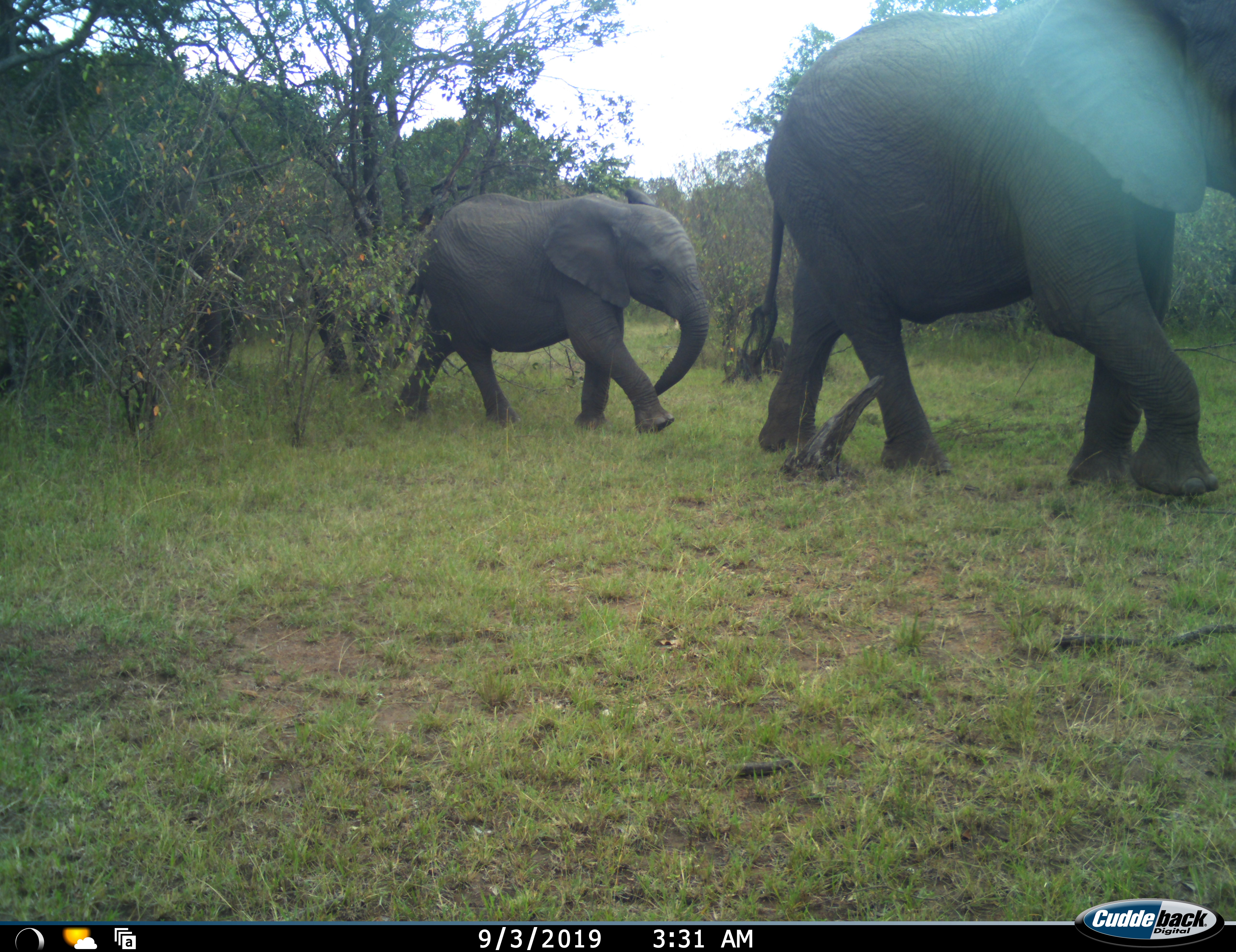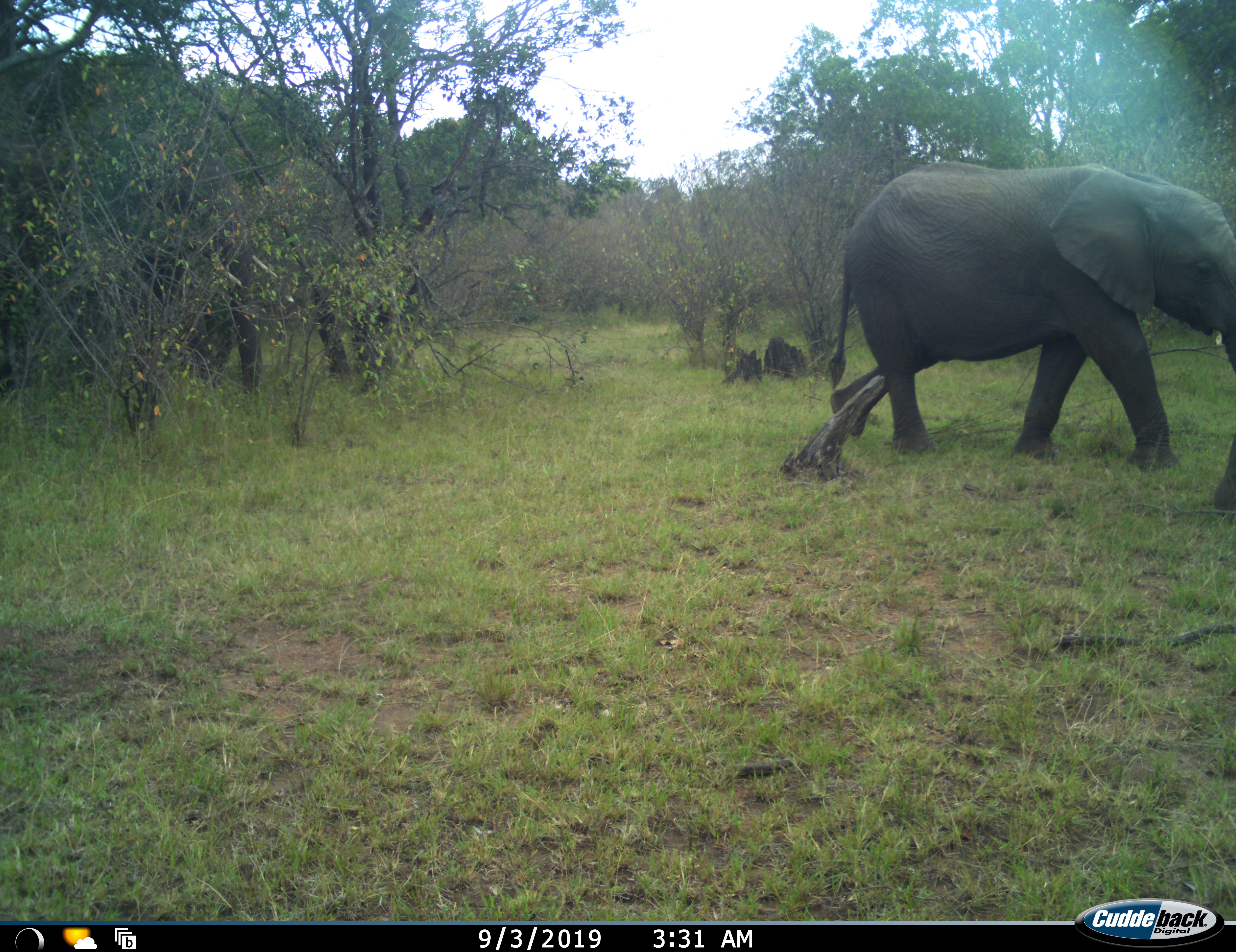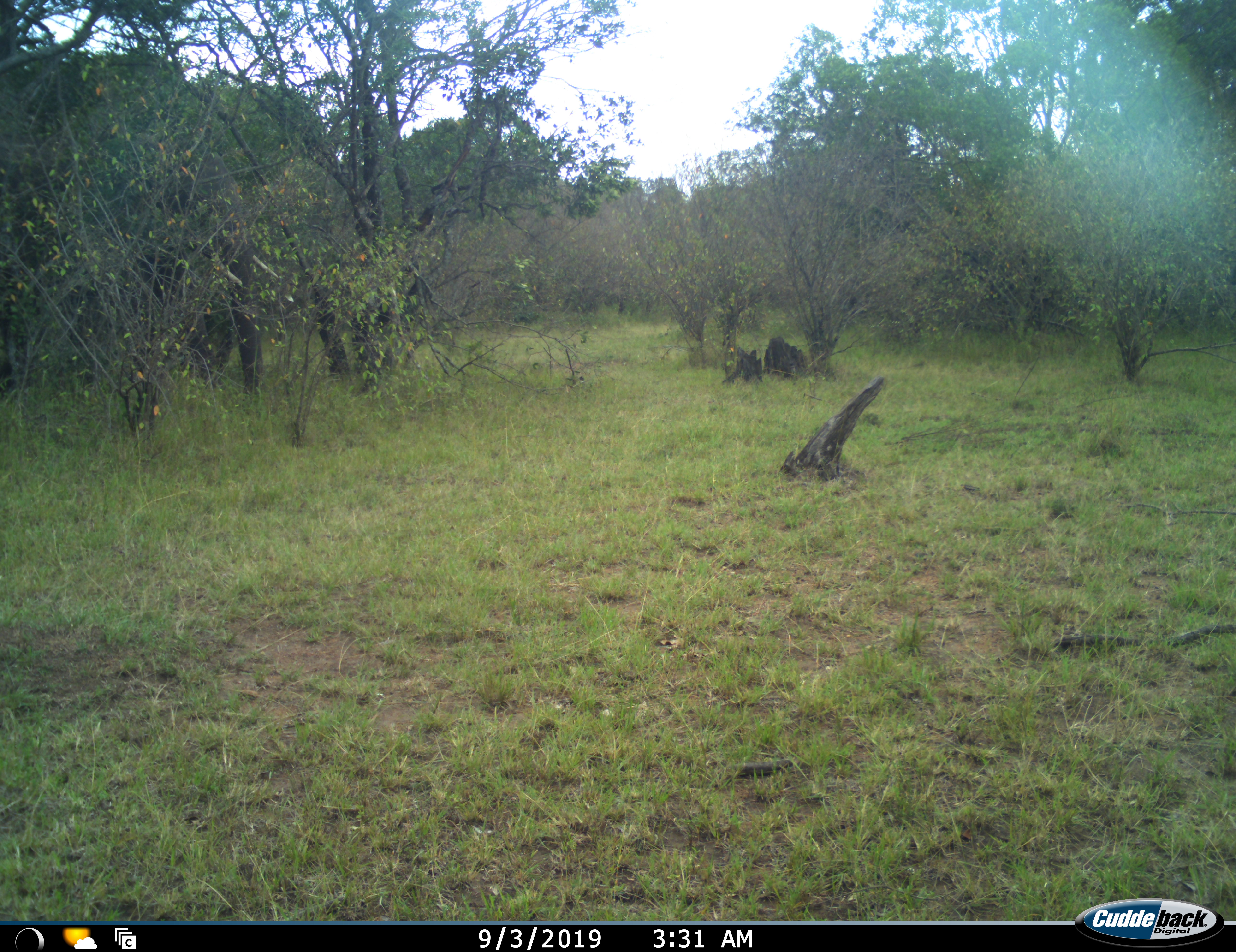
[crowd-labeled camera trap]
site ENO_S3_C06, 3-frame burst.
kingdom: Animalia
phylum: Chordata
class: Mammalia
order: Proboscidea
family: Elephantidae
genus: Loxodonta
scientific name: Loxodonta africana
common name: african bush elephant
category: elephant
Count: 3.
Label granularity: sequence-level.